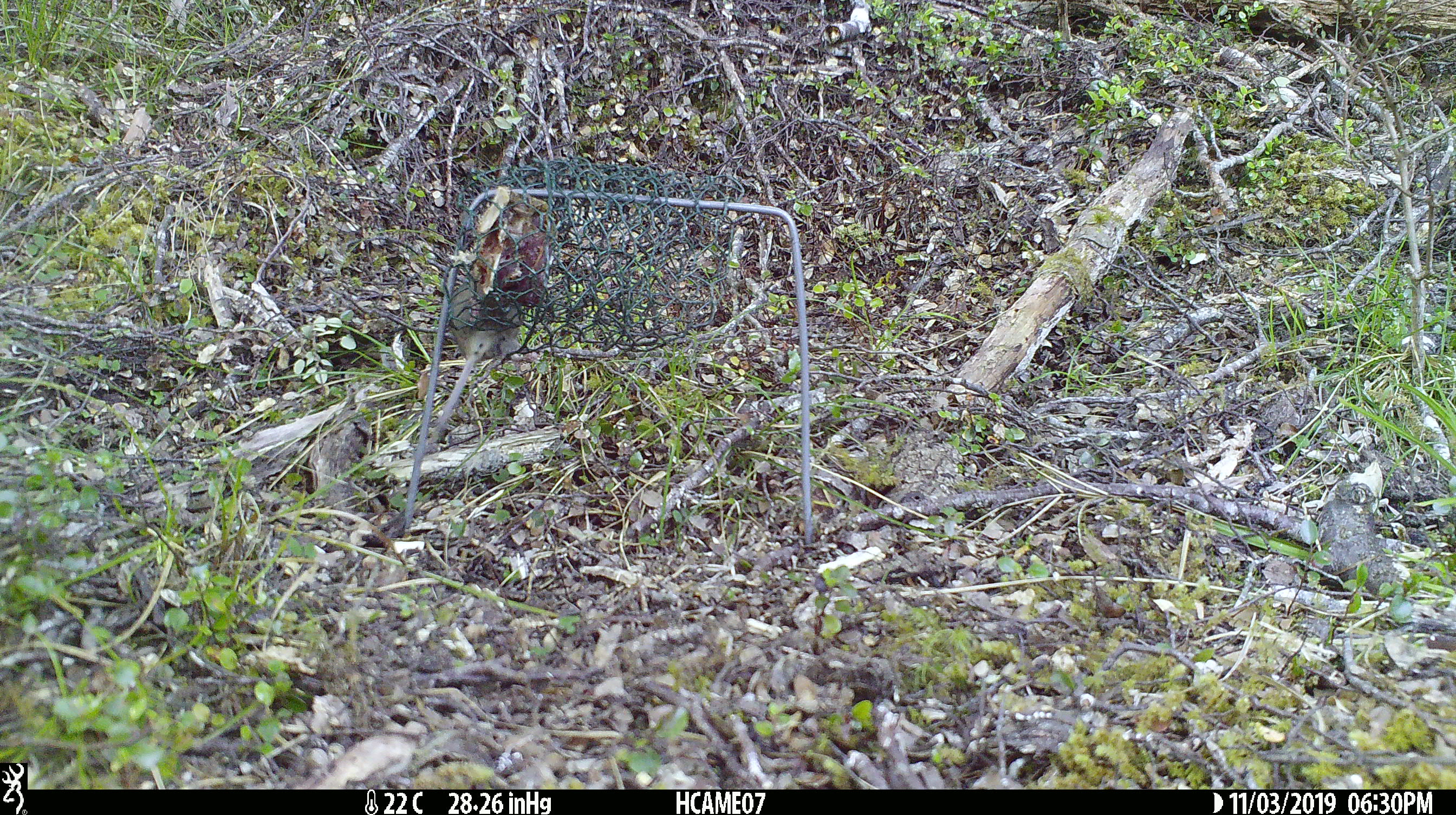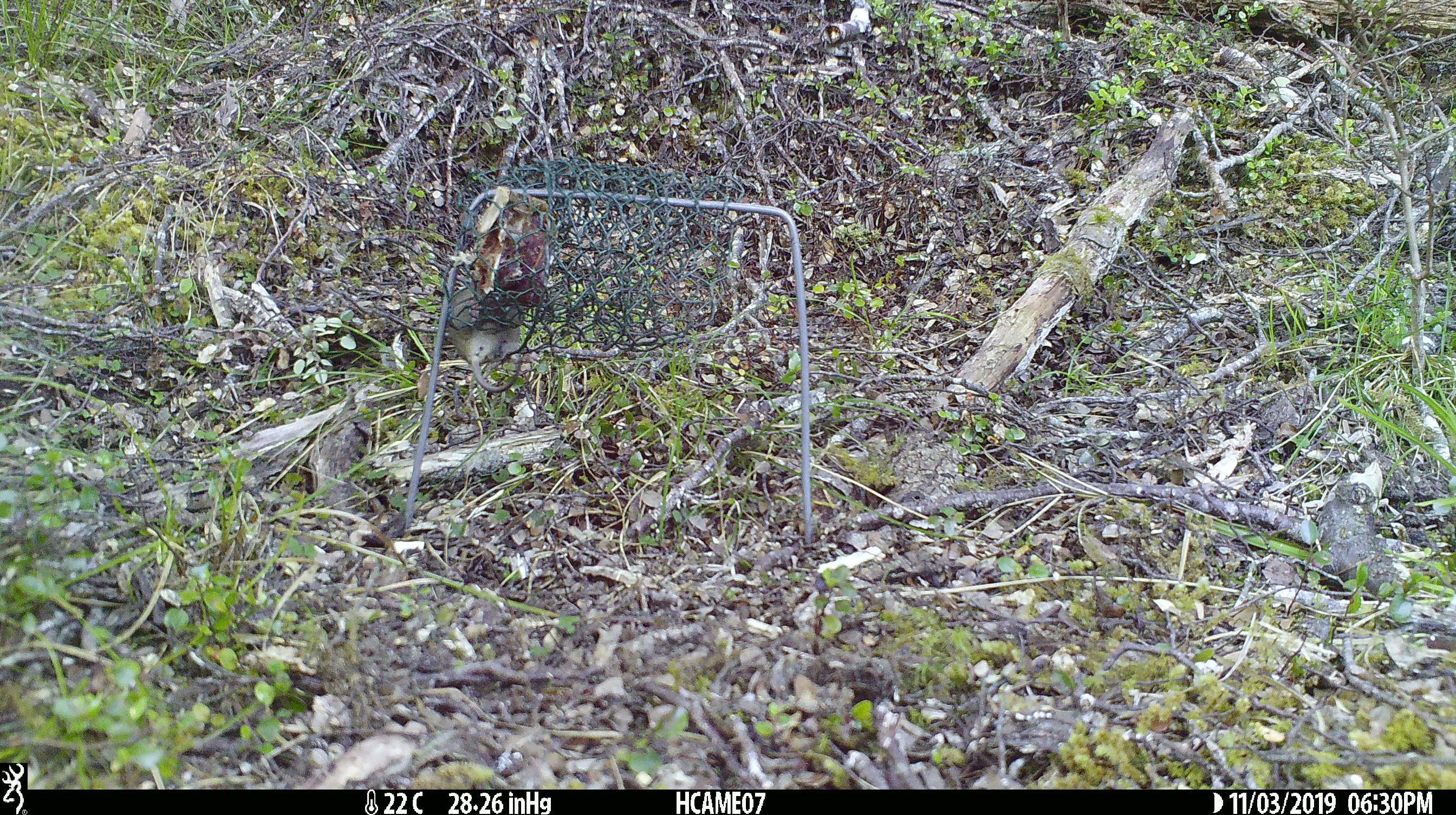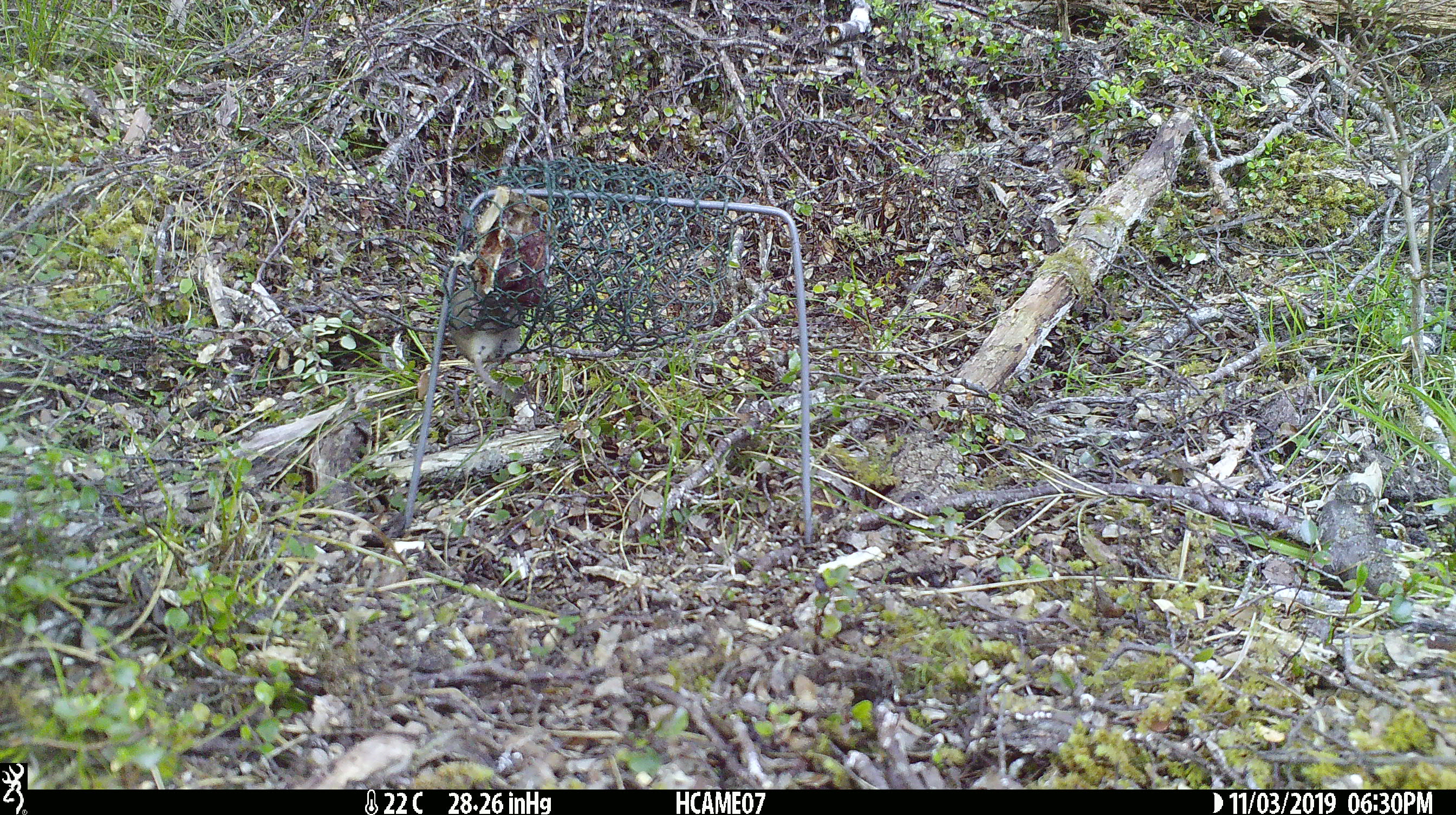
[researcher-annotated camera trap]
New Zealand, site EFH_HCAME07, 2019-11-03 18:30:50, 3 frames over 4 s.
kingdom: Animalia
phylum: Chordata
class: Mammalia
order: Rodentia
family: Muridae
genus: Mus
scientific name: Mus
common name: mouse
Mouse (Mus).